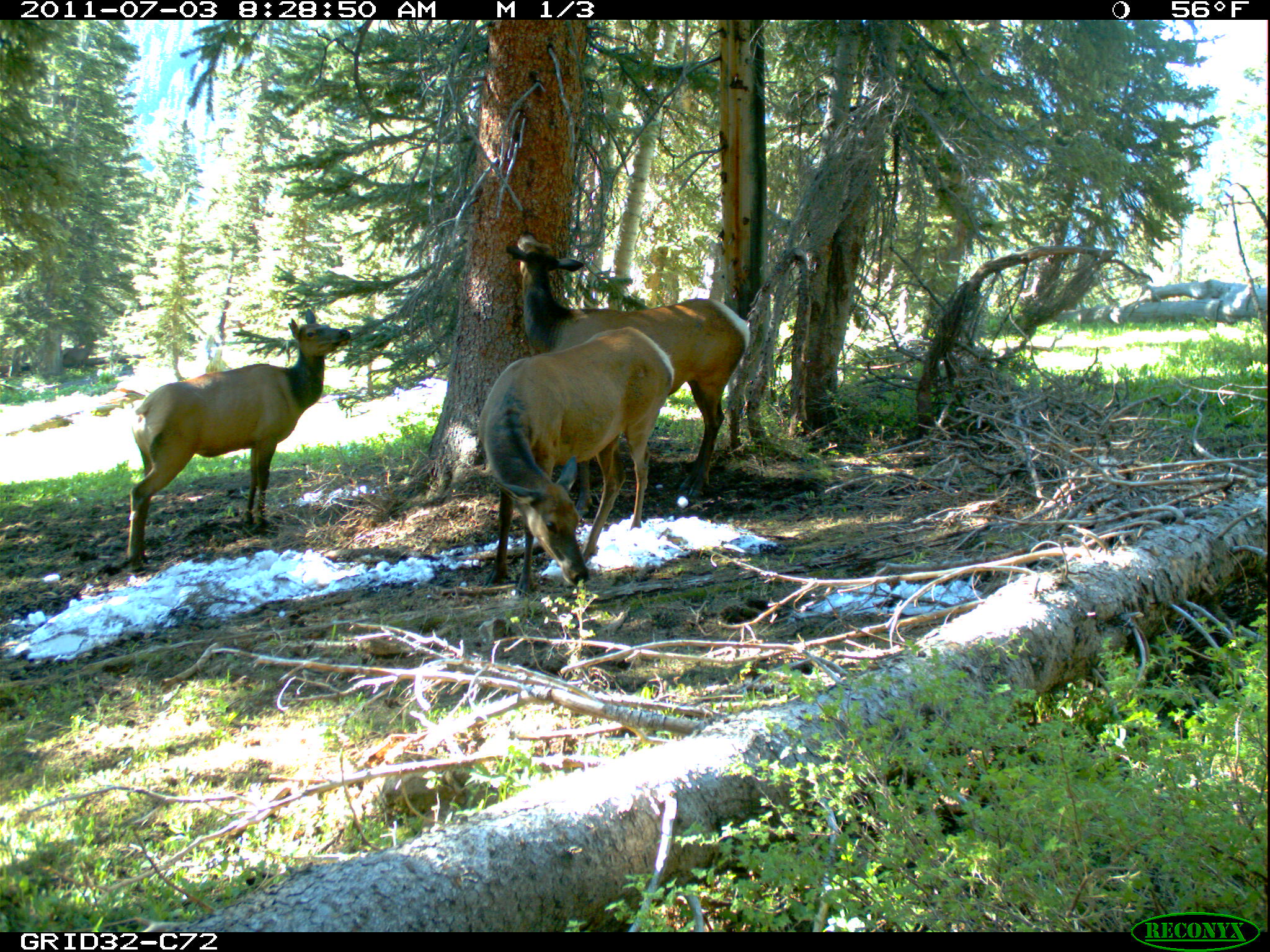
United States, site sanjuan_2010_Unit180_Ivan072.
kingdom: Animalia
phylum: Chordata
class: Mammalia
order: Artiodactyla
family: Cervidae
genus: Cervus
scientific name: Cervus elaphus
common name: red deer